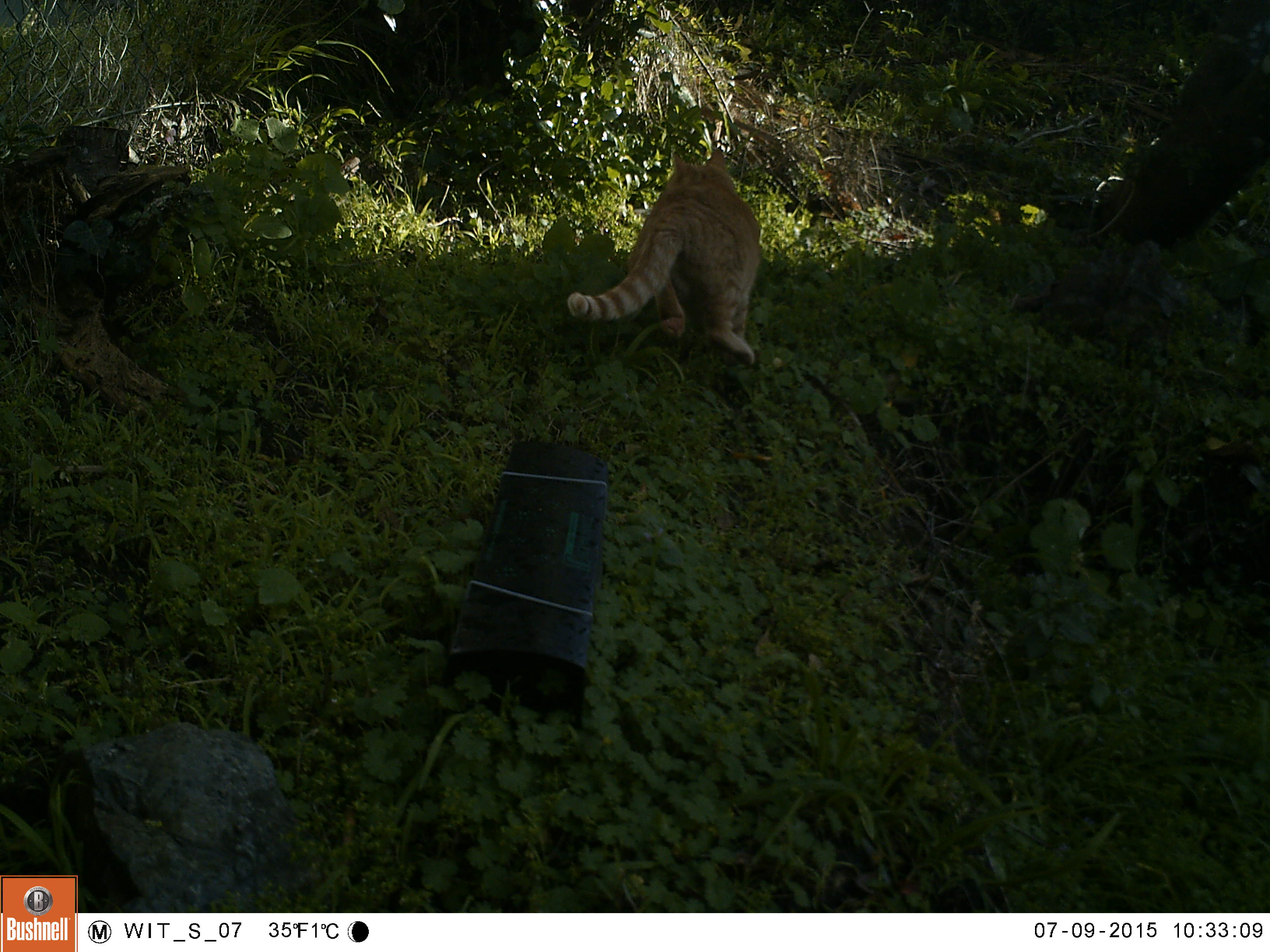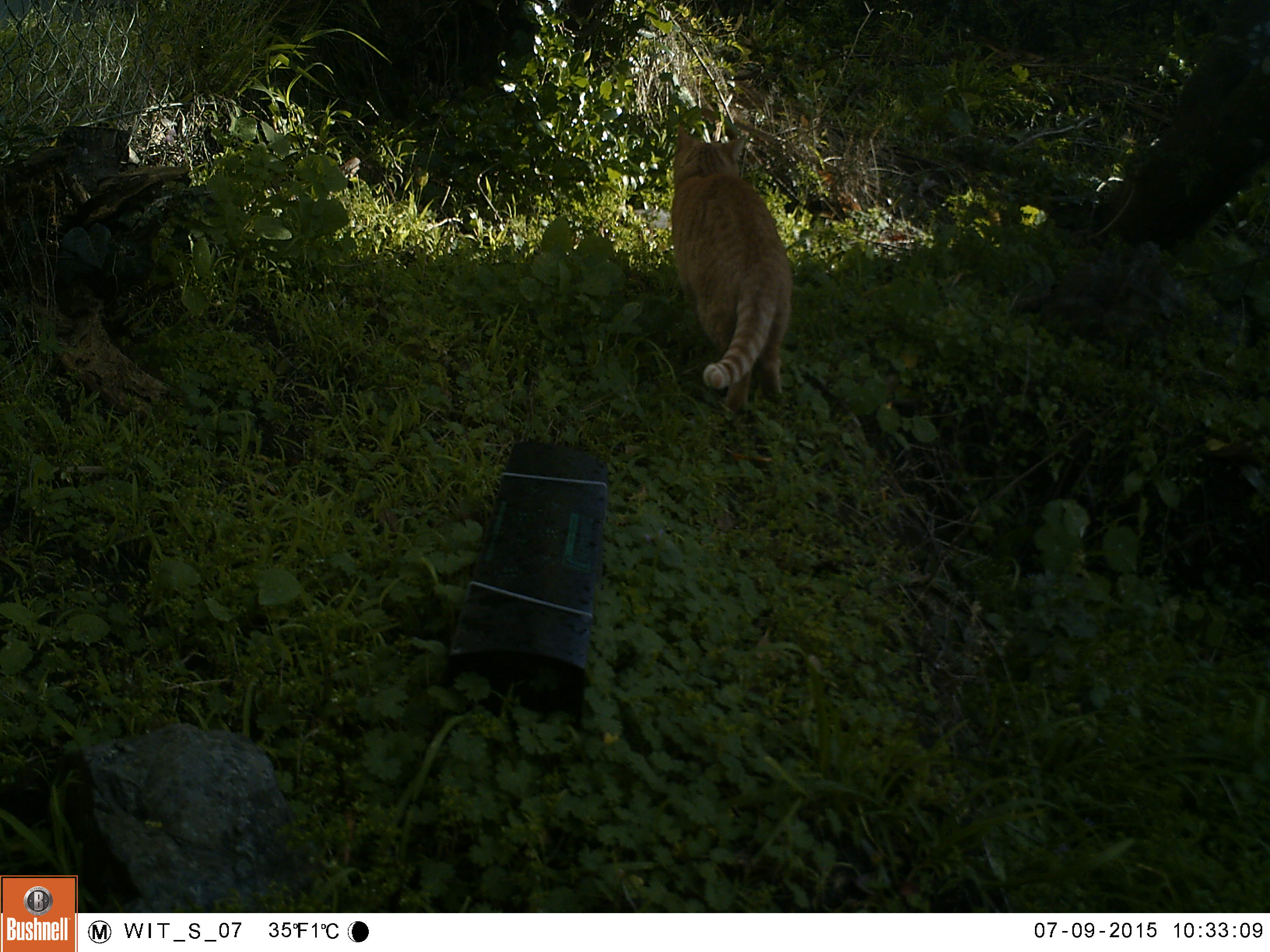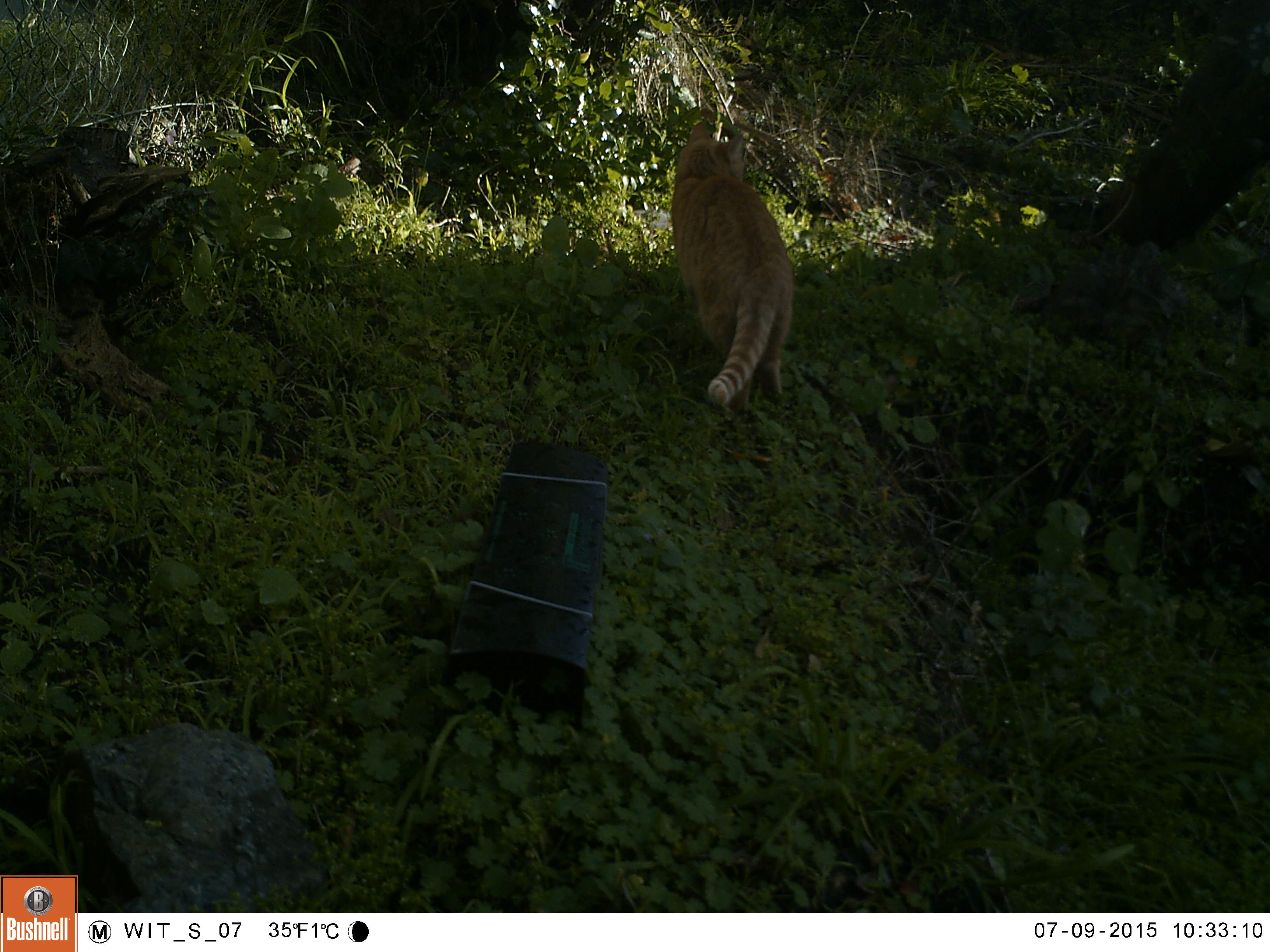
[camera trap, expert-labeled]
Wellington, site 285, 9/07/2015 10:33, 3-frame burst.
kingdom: Animalia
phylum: Chordata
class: Mammalia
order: Carnivora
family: Felidae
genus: Felis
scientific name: Felis catus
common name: cat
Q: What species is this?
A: Cat (Felis catus).